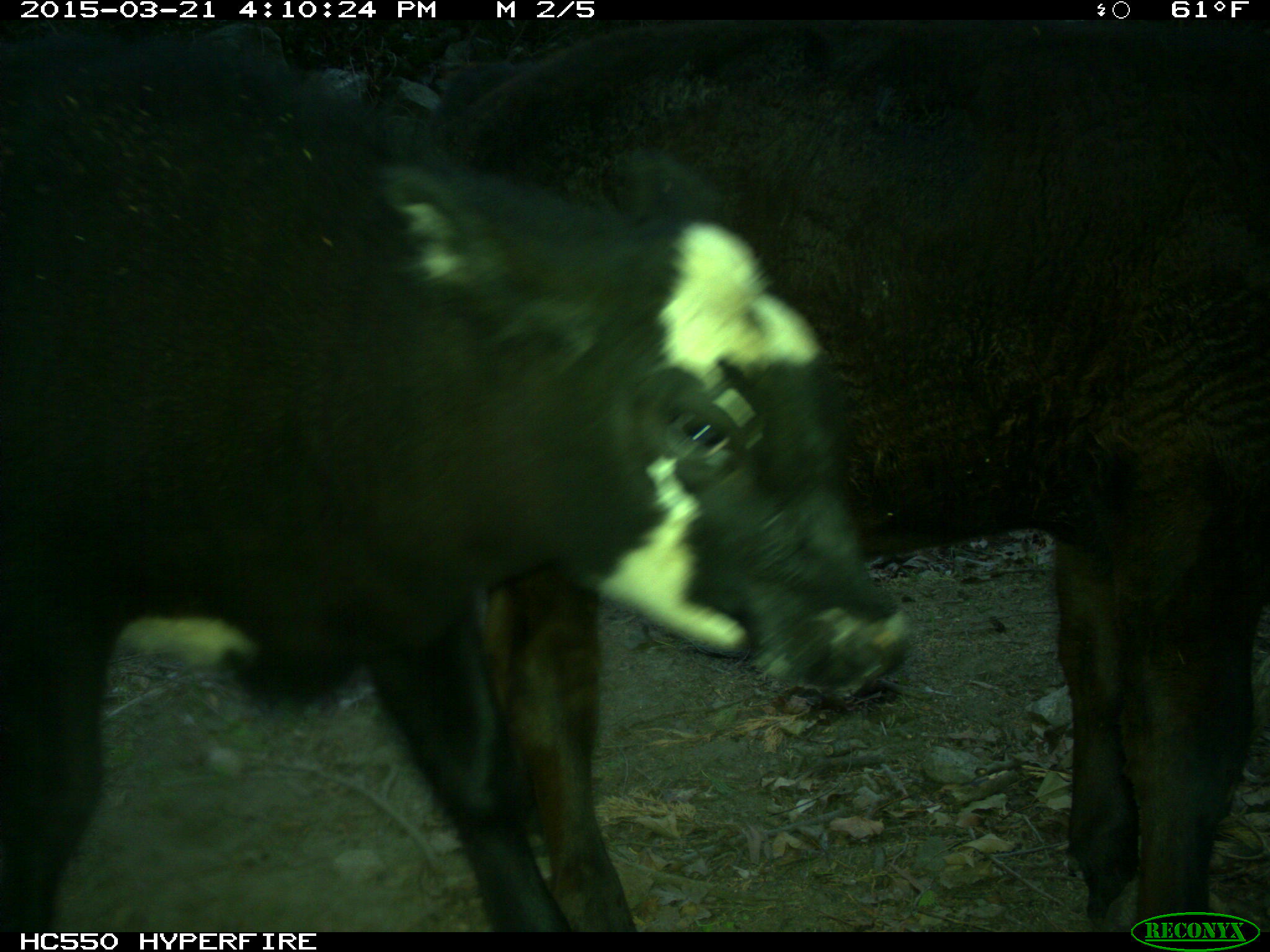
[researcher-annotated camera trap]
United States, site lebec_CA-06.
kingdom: Animalia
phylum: Chordata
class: Mammalia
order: Artiodactyla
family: Bovidae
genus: Bos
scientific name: Bos taurus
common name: domestic cow